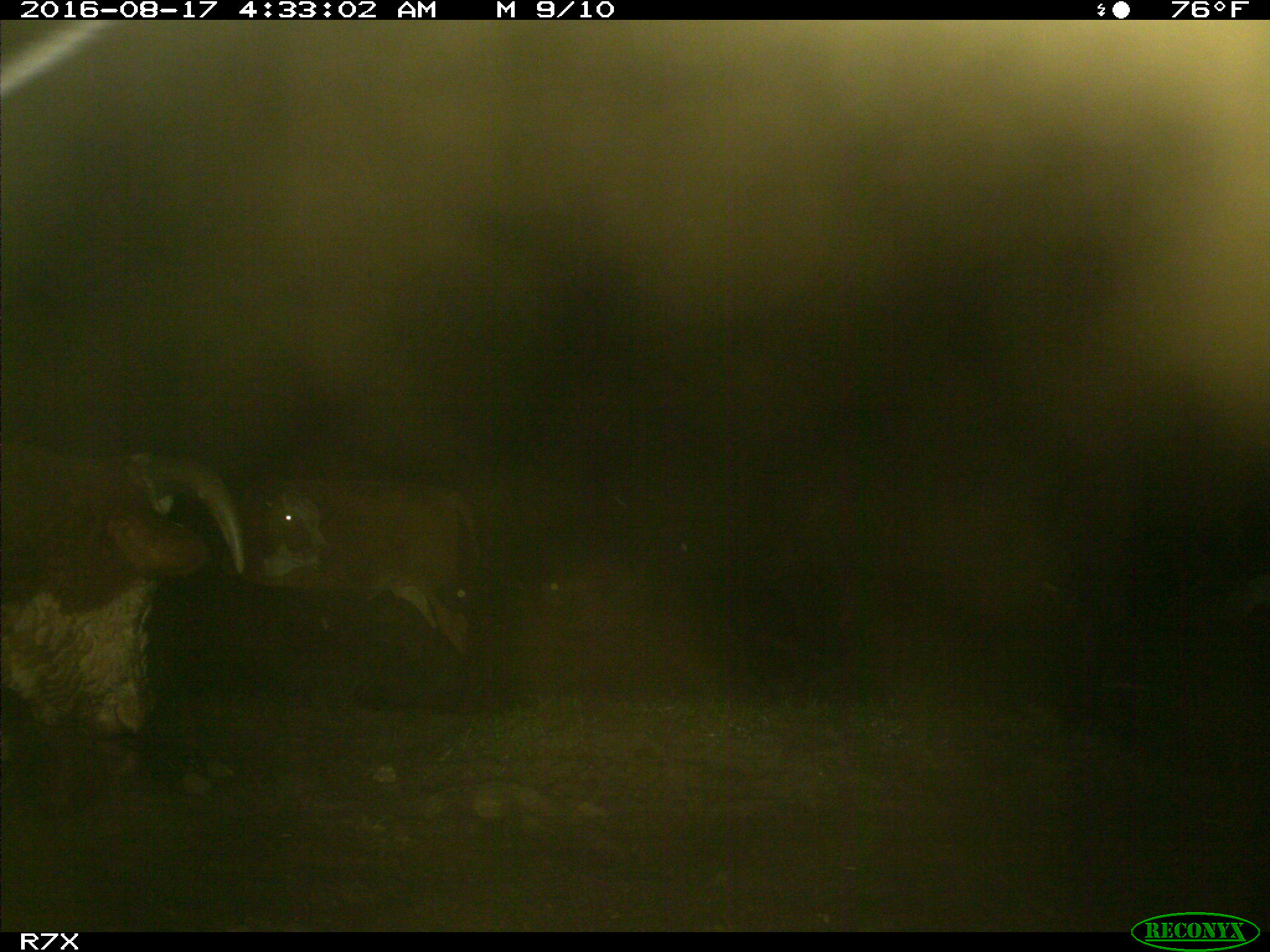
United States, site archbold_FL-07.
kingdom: Animalia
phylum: Chordata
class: Mammalia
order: Artiodactyla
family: Bovidae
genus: Bos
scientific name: Bos taurus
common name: domestic cow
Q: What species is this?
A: Bos taurus (domestic cow).